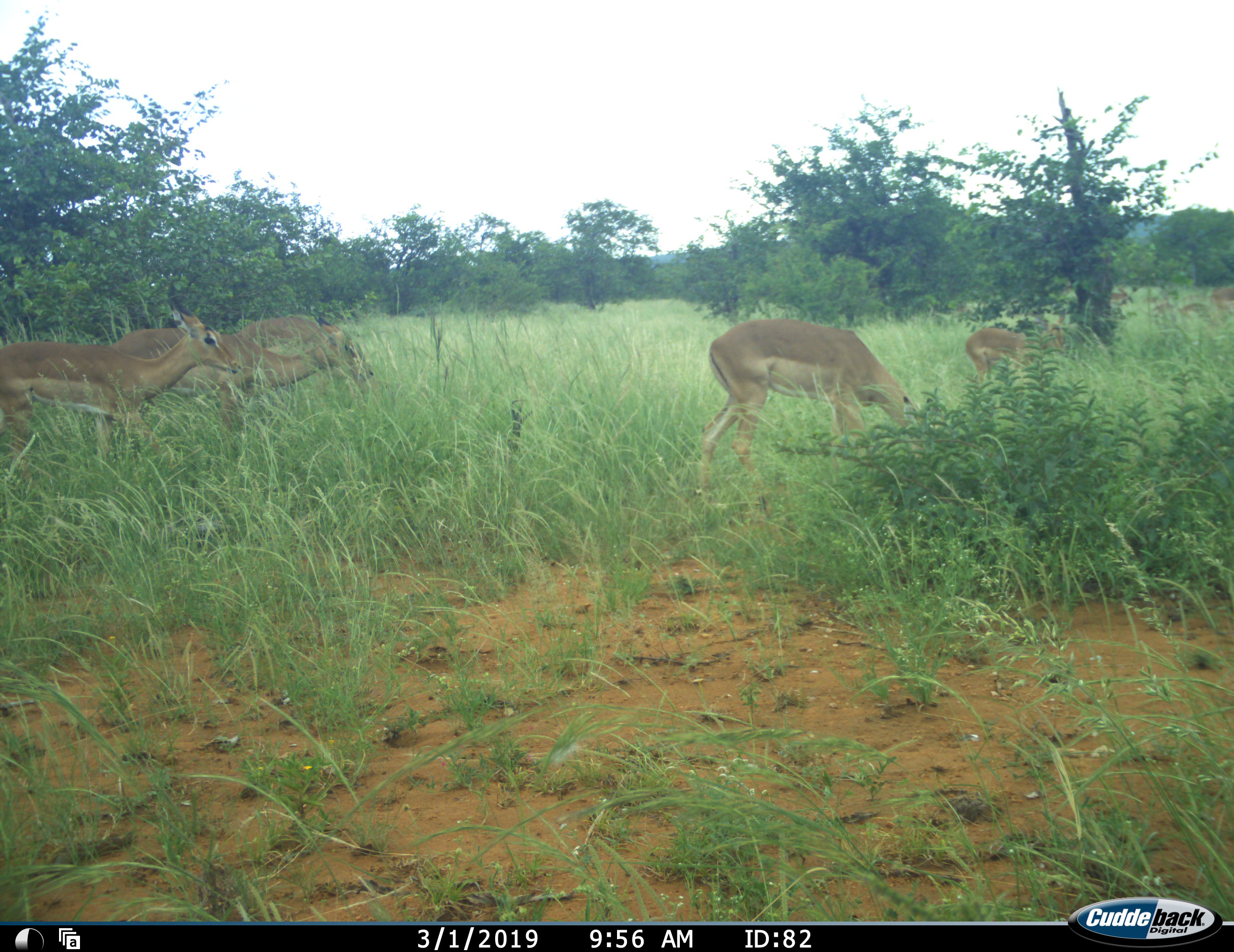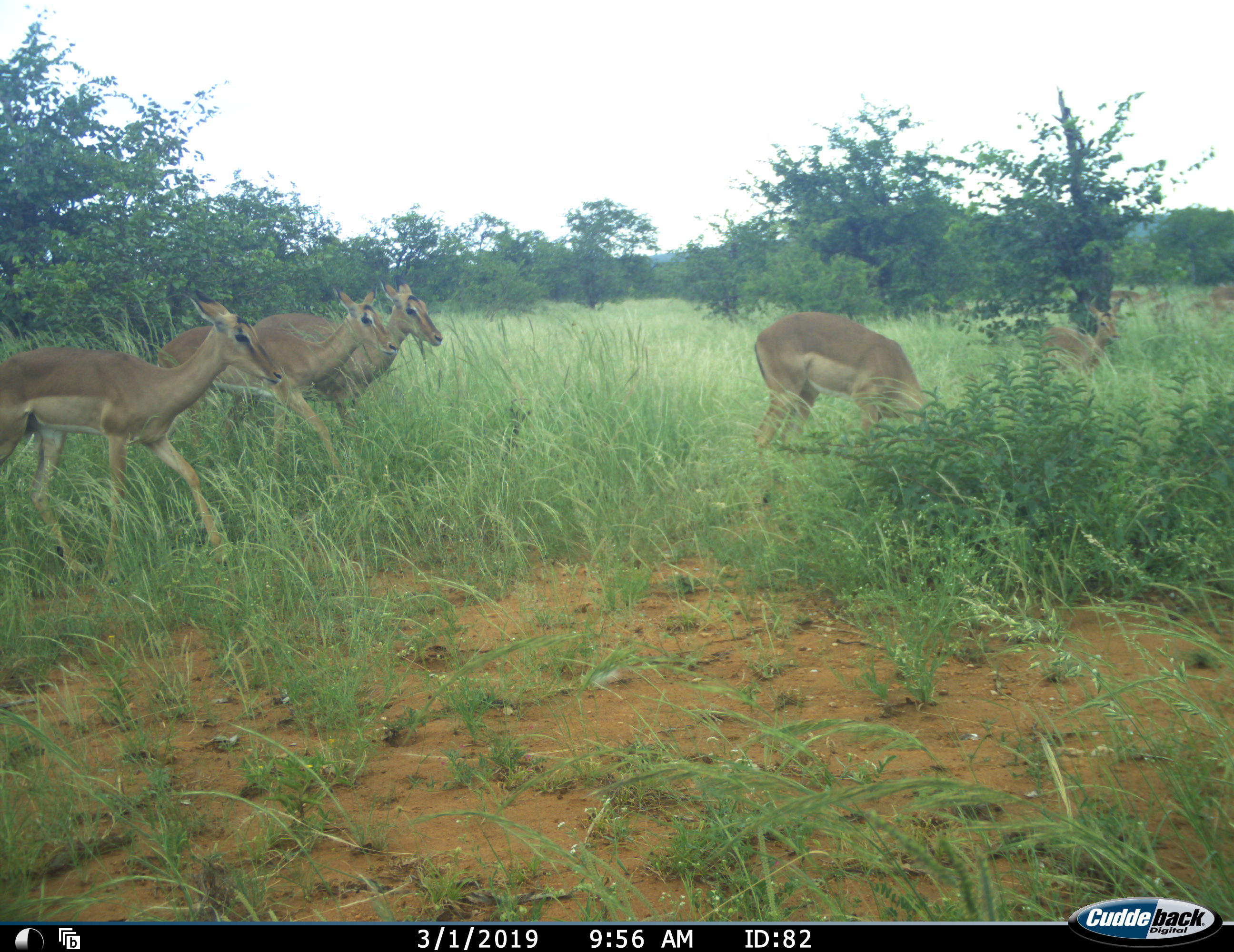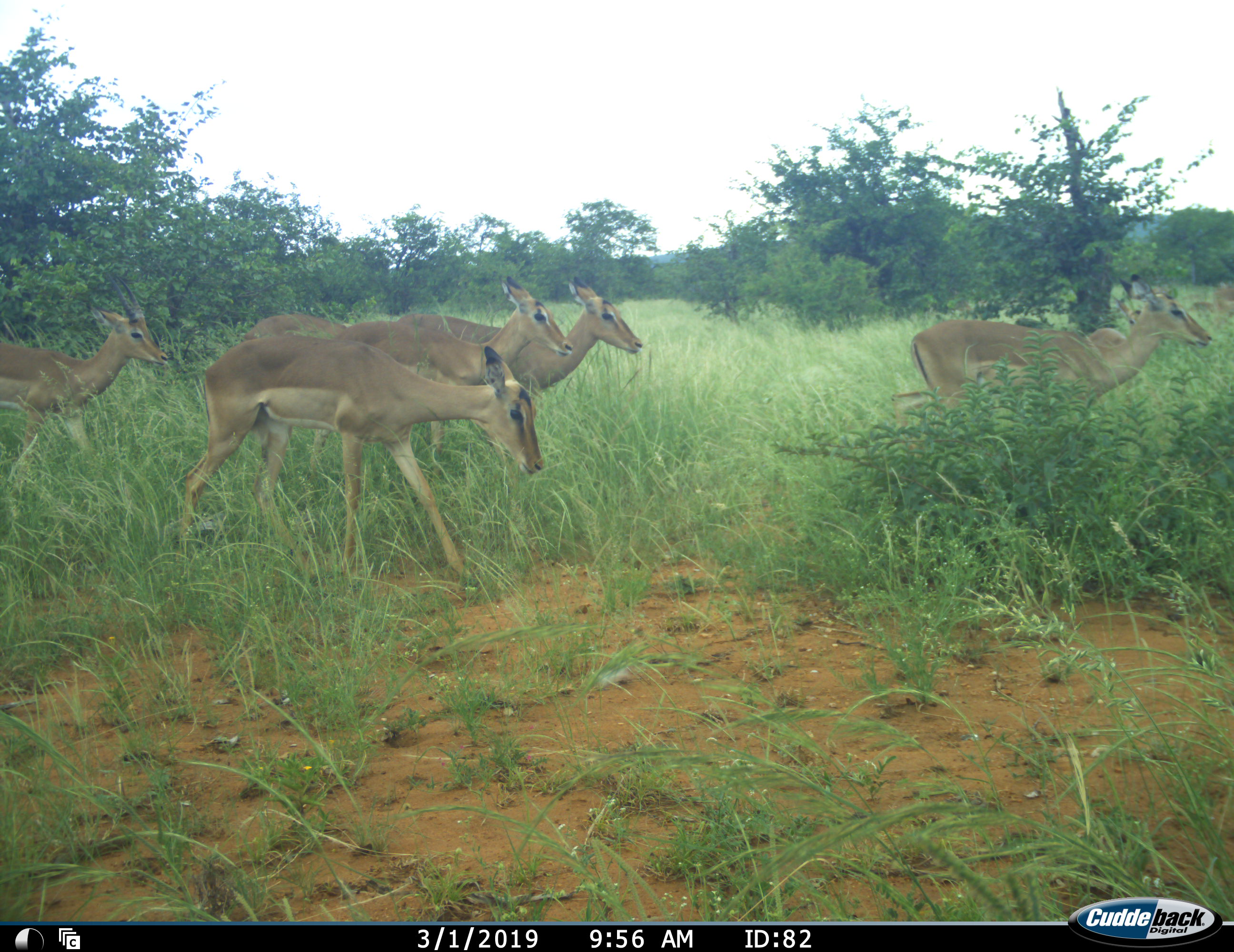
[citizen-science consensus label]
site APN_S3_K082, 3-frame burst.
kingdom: Animalia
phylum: Chordata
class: Mammalia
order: Artiodactyla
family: Bovidae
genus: Aepyceros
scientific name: Aepyceros melampus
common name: impala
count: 6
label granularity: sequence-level